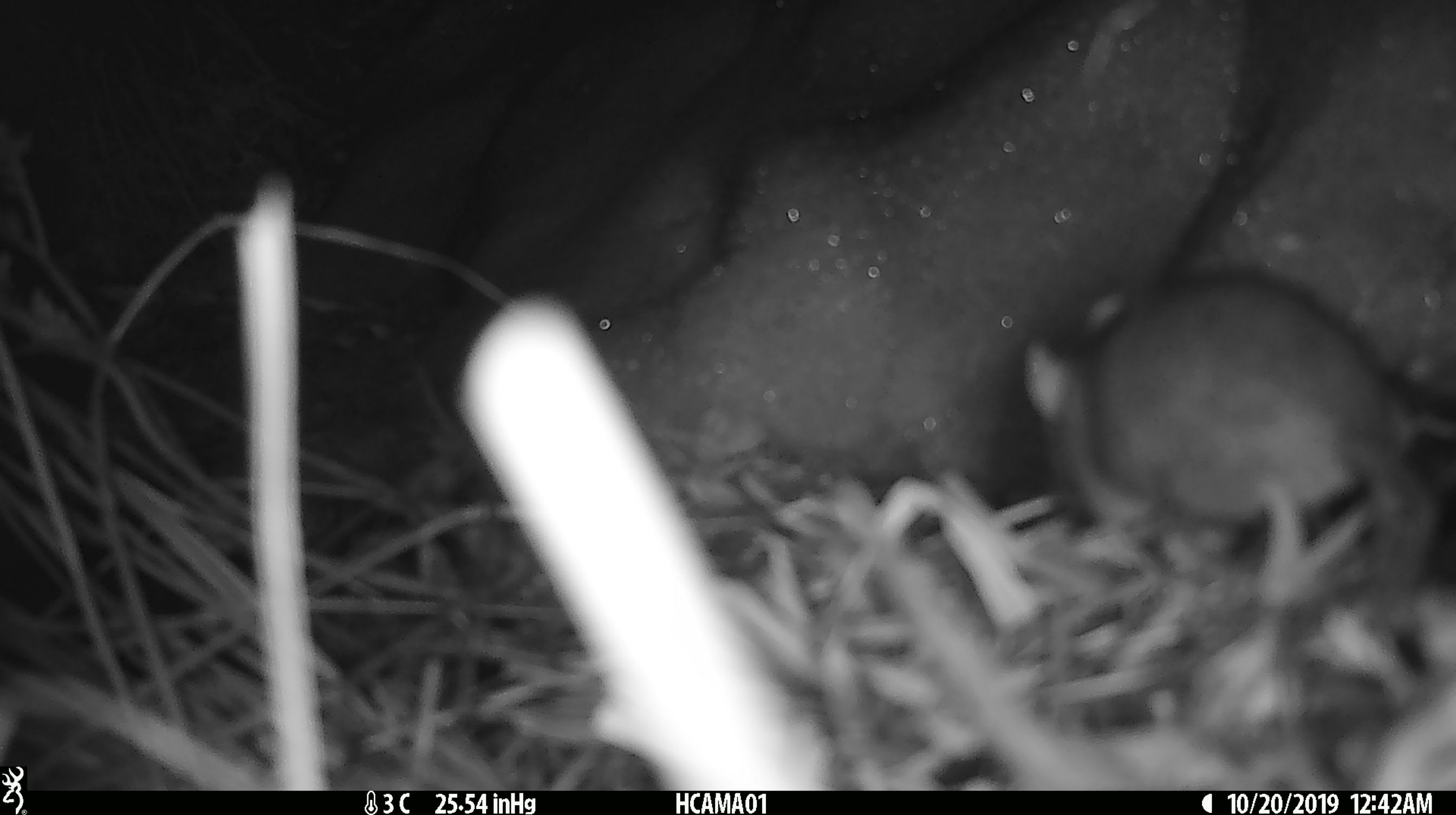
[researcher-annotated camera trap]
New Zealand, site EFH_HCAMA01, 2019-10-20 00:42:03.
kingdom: Animalia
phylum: Chordata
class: Mammalia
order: Rodentia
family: Muridae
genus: Mus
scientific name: Mus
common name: mouse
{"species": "mouse (Mus)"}